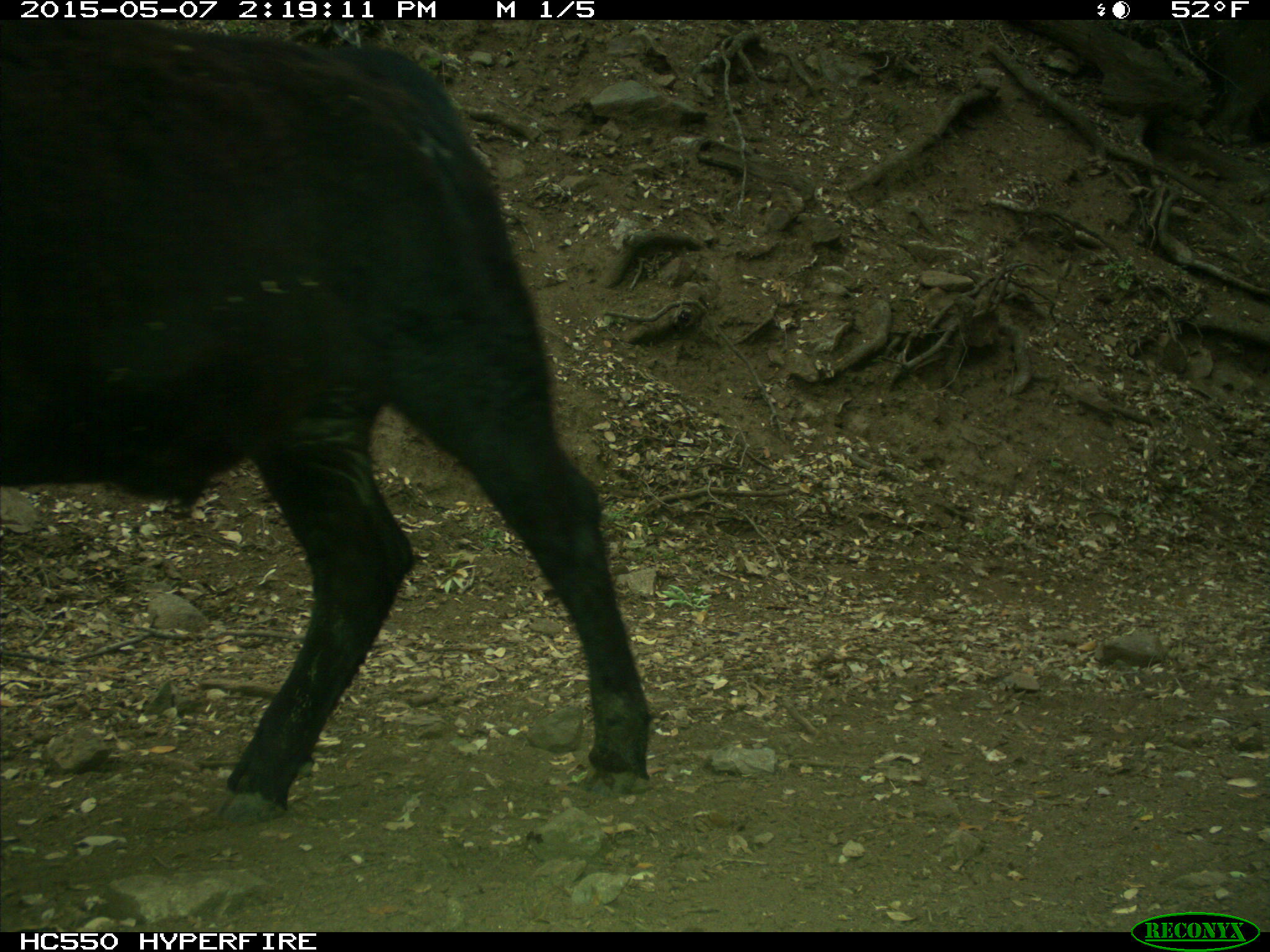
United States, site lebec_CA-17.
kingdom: Animalia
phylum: Chordata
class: Mammalia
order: Artiodactyla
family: Bovidae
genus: Bos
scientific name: Bos taurus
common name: domestic cow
Bos taurus (domestic cow).